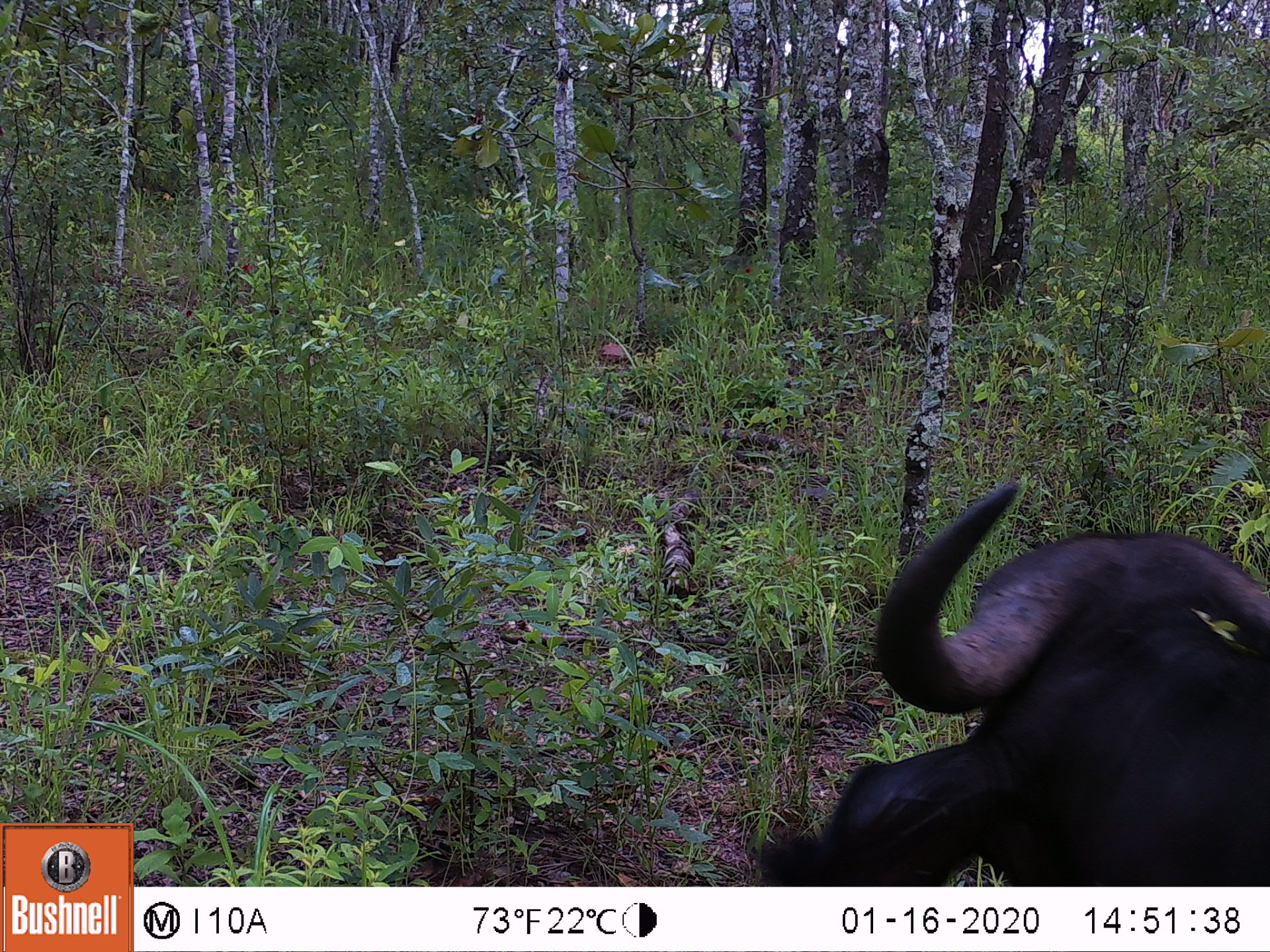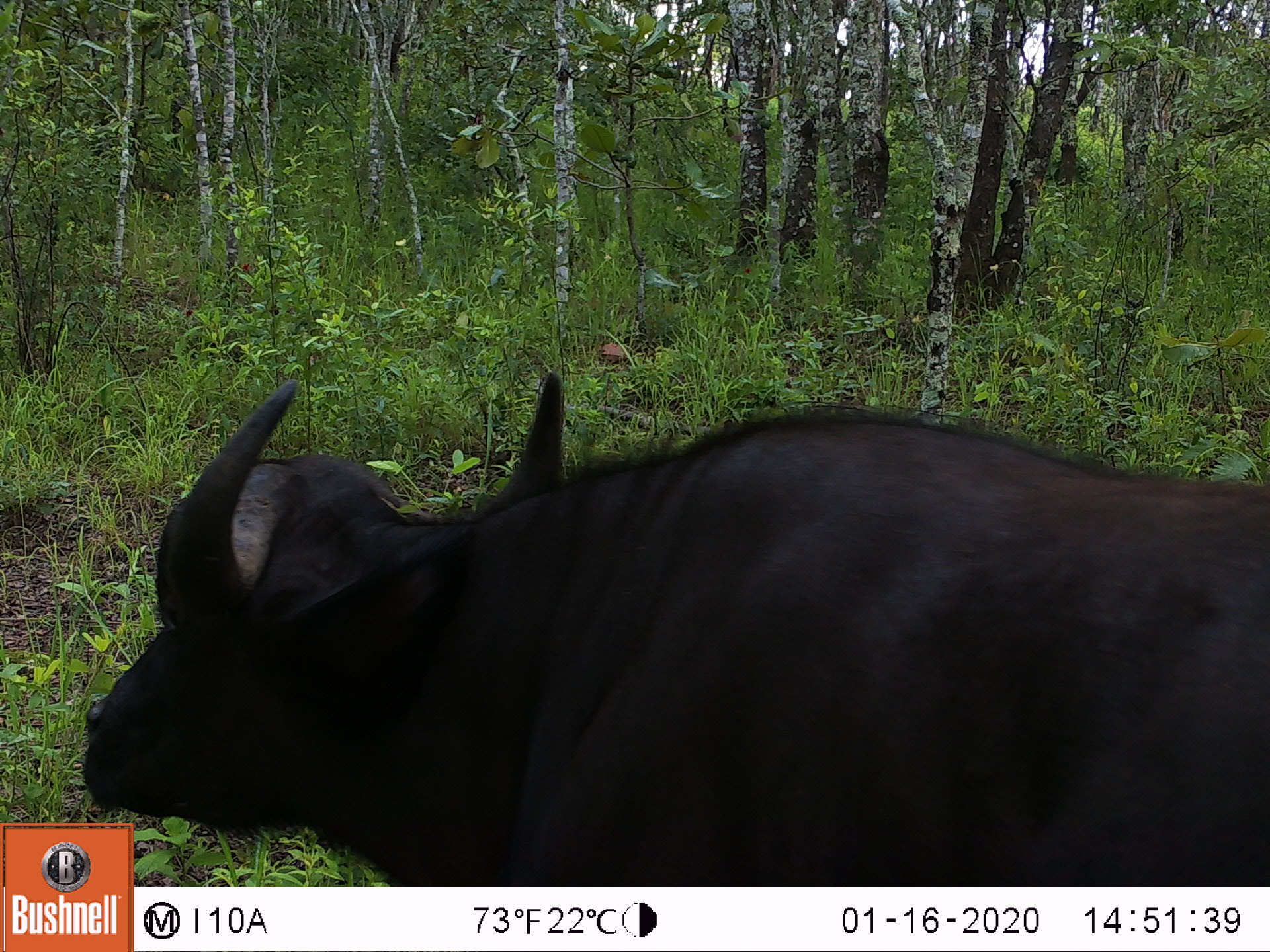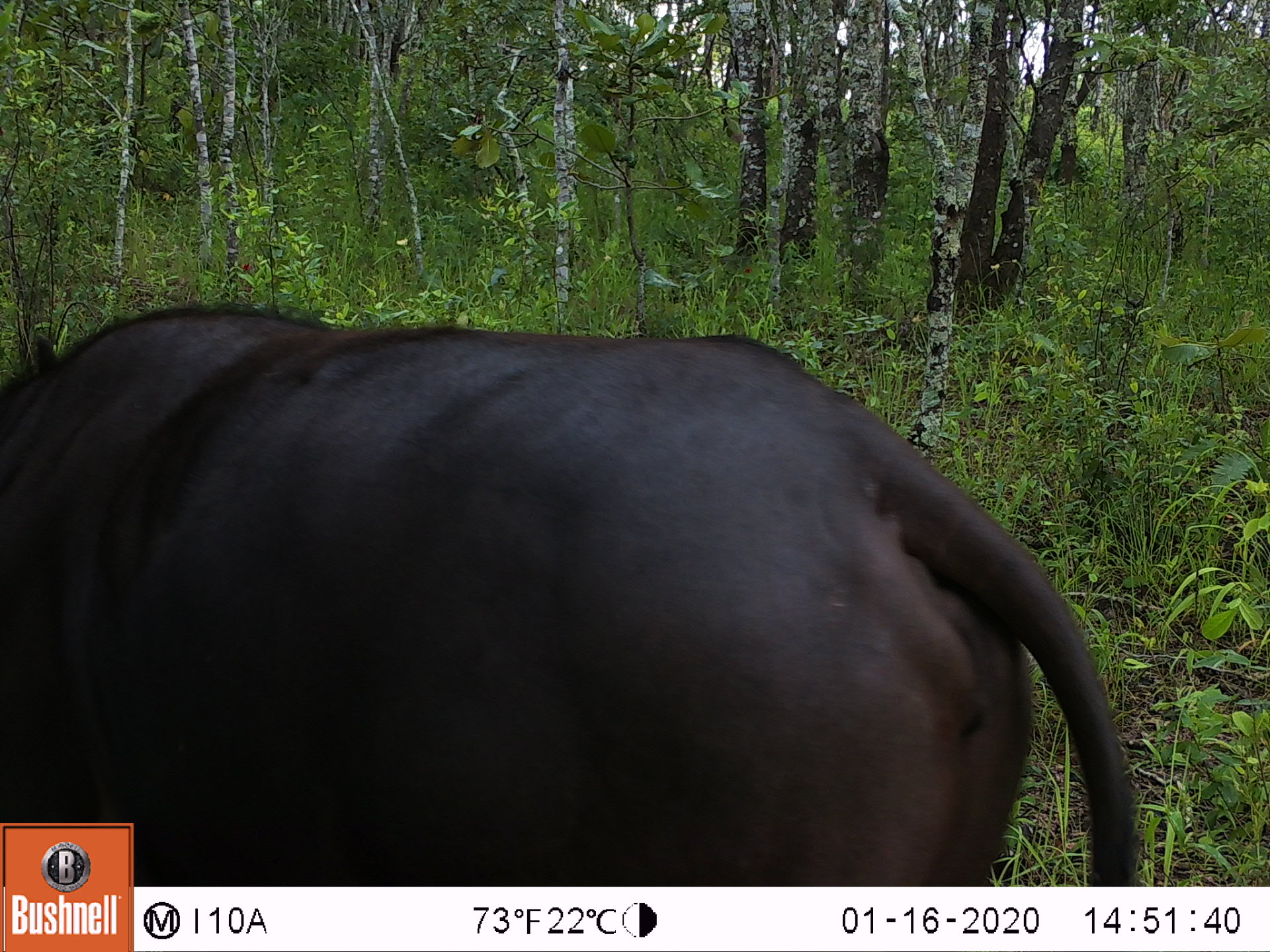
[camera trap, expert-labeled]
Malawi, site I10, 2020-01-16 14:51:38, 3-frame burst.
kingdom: Animalia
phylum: Chordata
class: Mammalia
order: Artiodactyla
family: Bovidae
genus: Syncerus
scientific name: Syncerus caffer caffer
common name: cape buffalo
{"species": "cape buffalo (Syncerus caffer caffer)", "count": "1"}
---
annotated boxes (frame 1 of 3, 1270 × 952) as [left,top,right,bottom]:
cape buffalo: [763,481,1262,884]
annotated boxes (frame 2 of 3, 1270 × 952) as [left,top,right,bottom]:
cape buffalo: [77,354,1268,819]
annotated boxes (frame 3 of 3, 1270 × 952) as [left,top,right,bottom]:
cape buffalo: [3,297,1144,818]